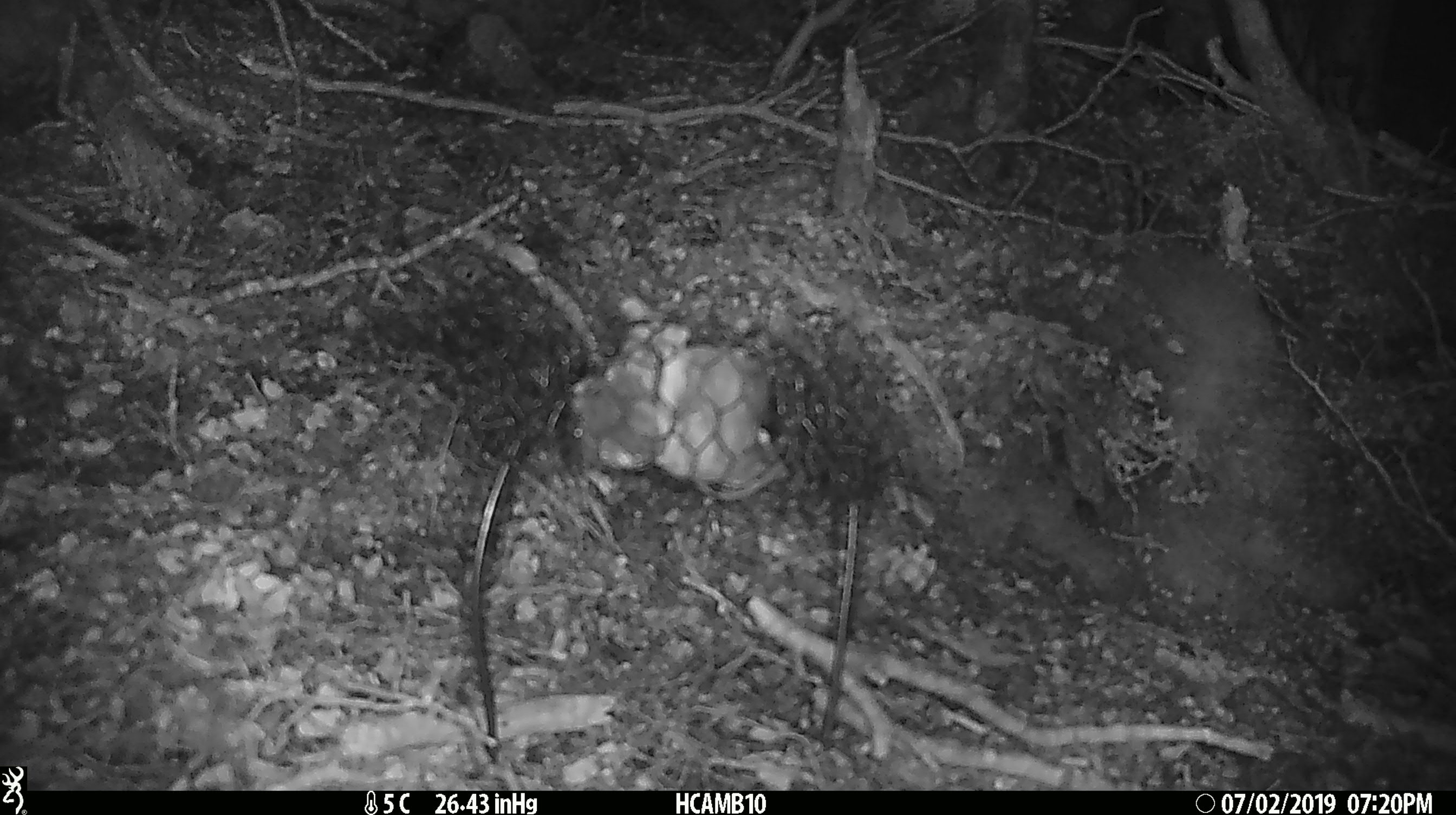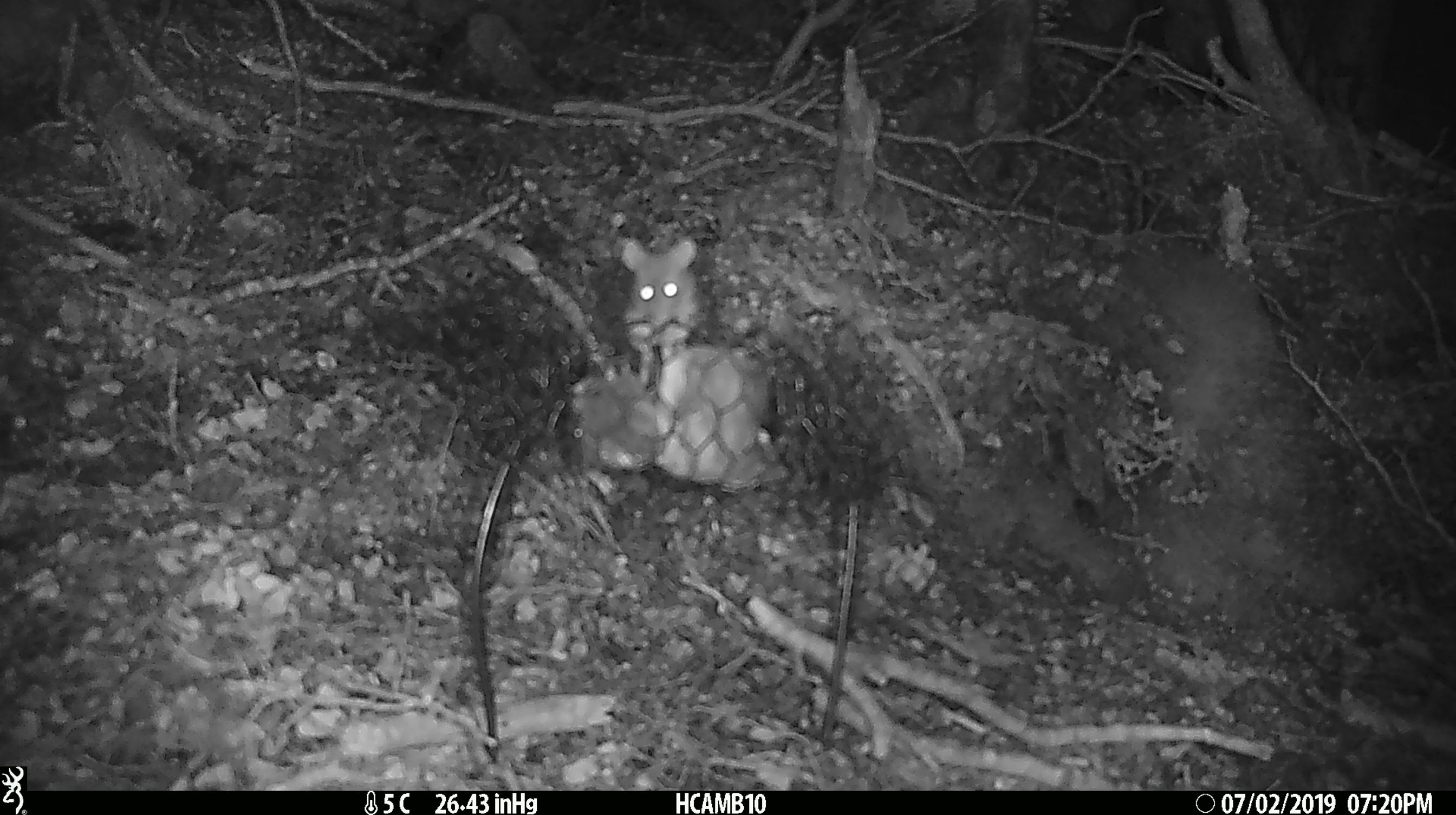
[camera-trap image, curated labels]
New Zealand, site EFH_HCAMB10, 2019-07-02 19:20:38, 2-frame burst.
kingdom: Animalia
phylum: Chordata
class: Mammalia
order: Rodentia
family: Muridae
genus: Mus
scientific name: Mus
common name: mouse